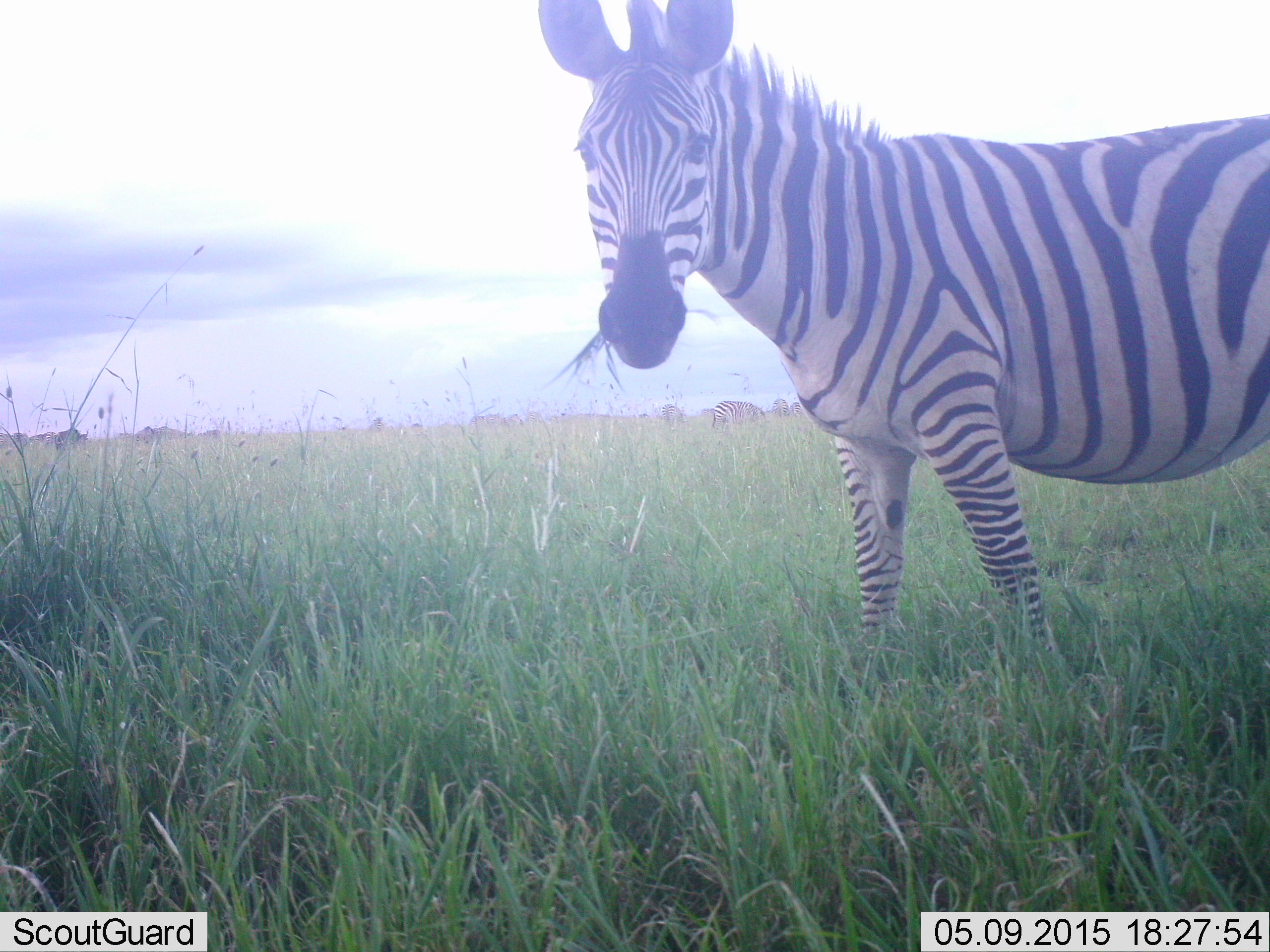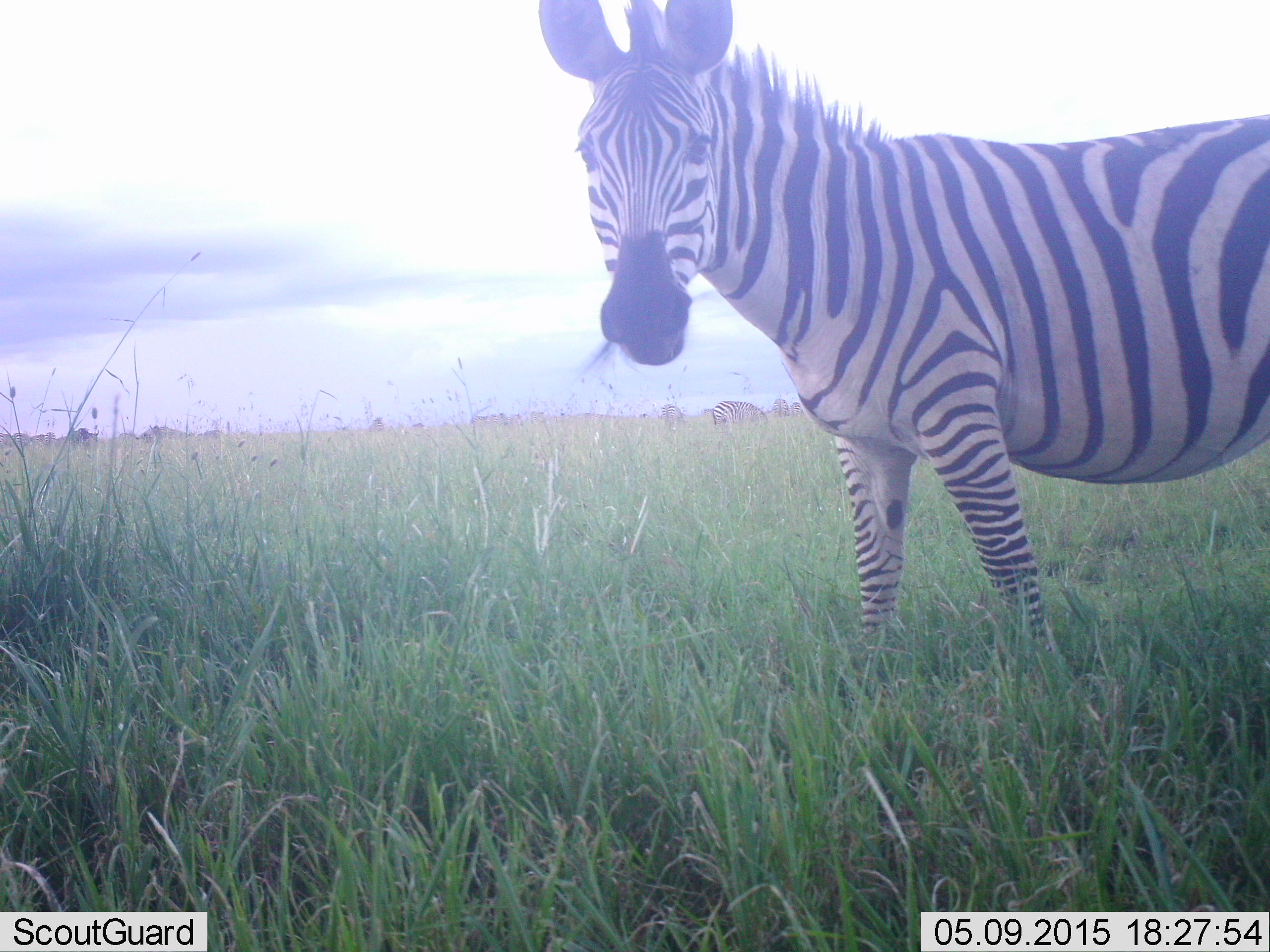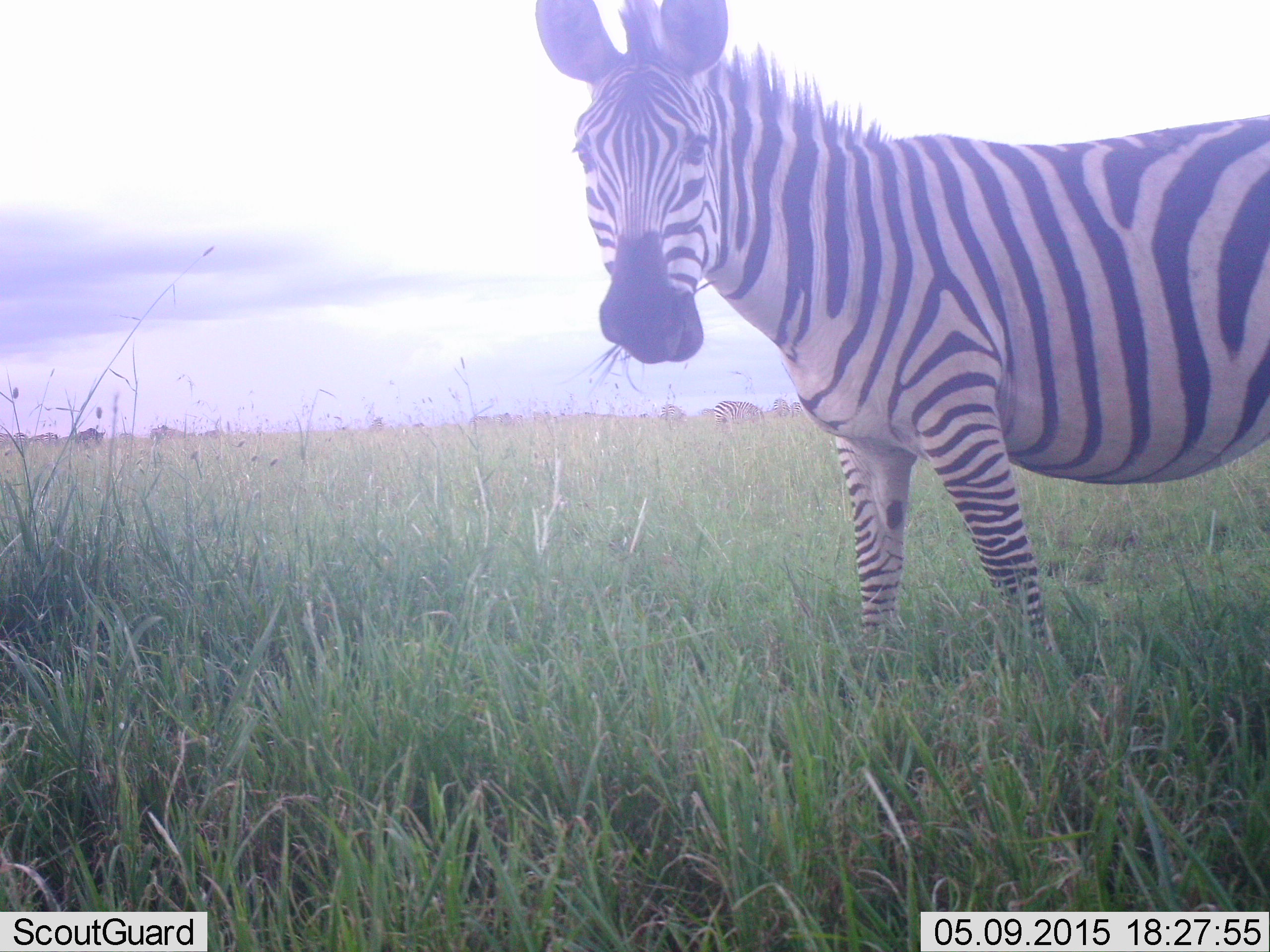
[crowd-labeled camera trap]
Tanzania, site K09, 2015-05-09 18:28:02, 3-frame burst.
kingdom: Animalia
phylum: Chordata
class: Mammalia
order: Perissodactyla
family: Equidae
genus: Equus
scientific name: Equus quagga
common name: plains zebra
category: zebra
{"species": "zebra (plains zebra) (Equus quagga)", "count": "1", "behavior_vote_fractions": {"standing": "43%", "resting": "0%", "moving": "7%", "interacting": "7%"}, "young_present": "0%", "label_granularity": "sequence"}